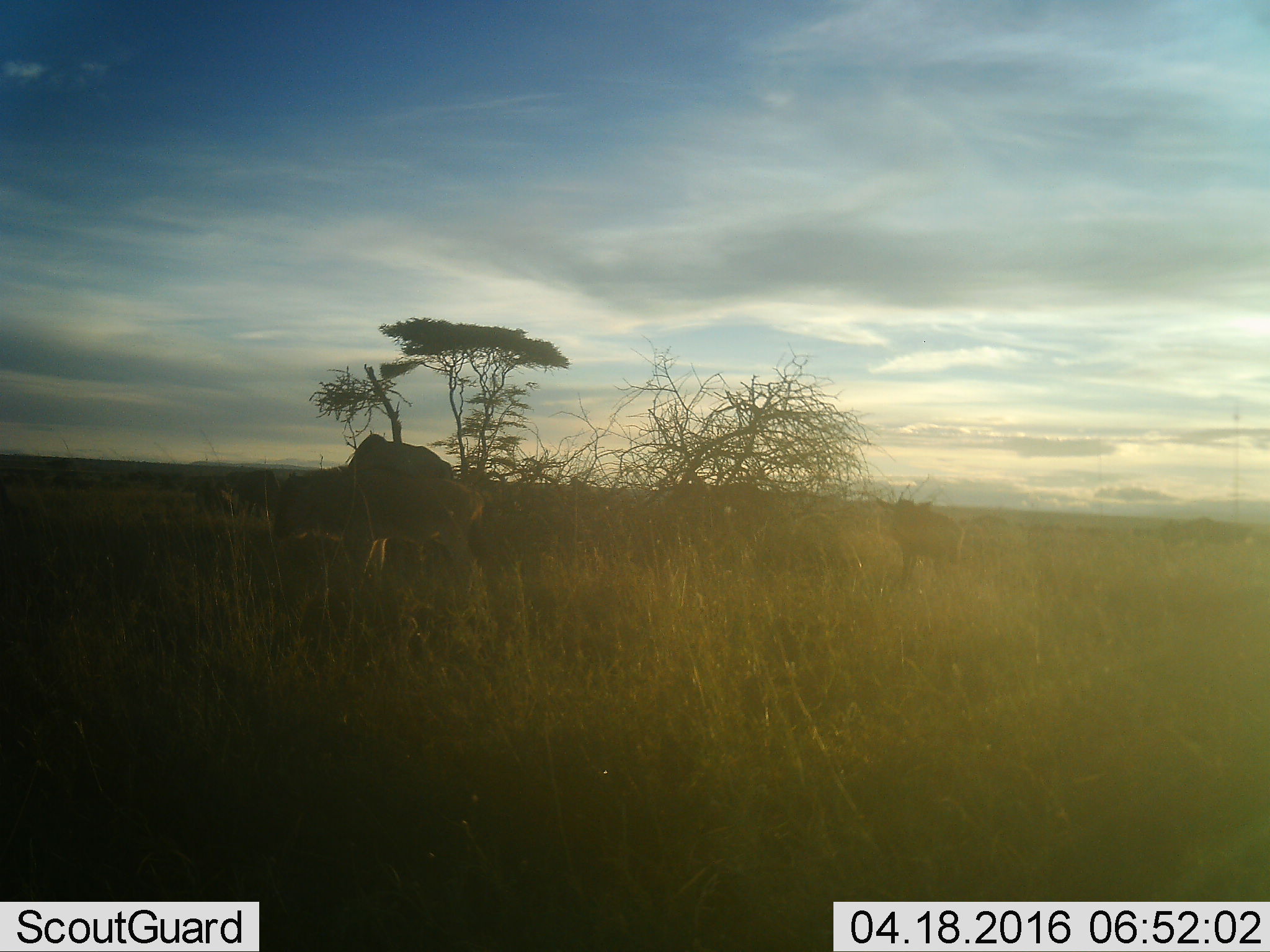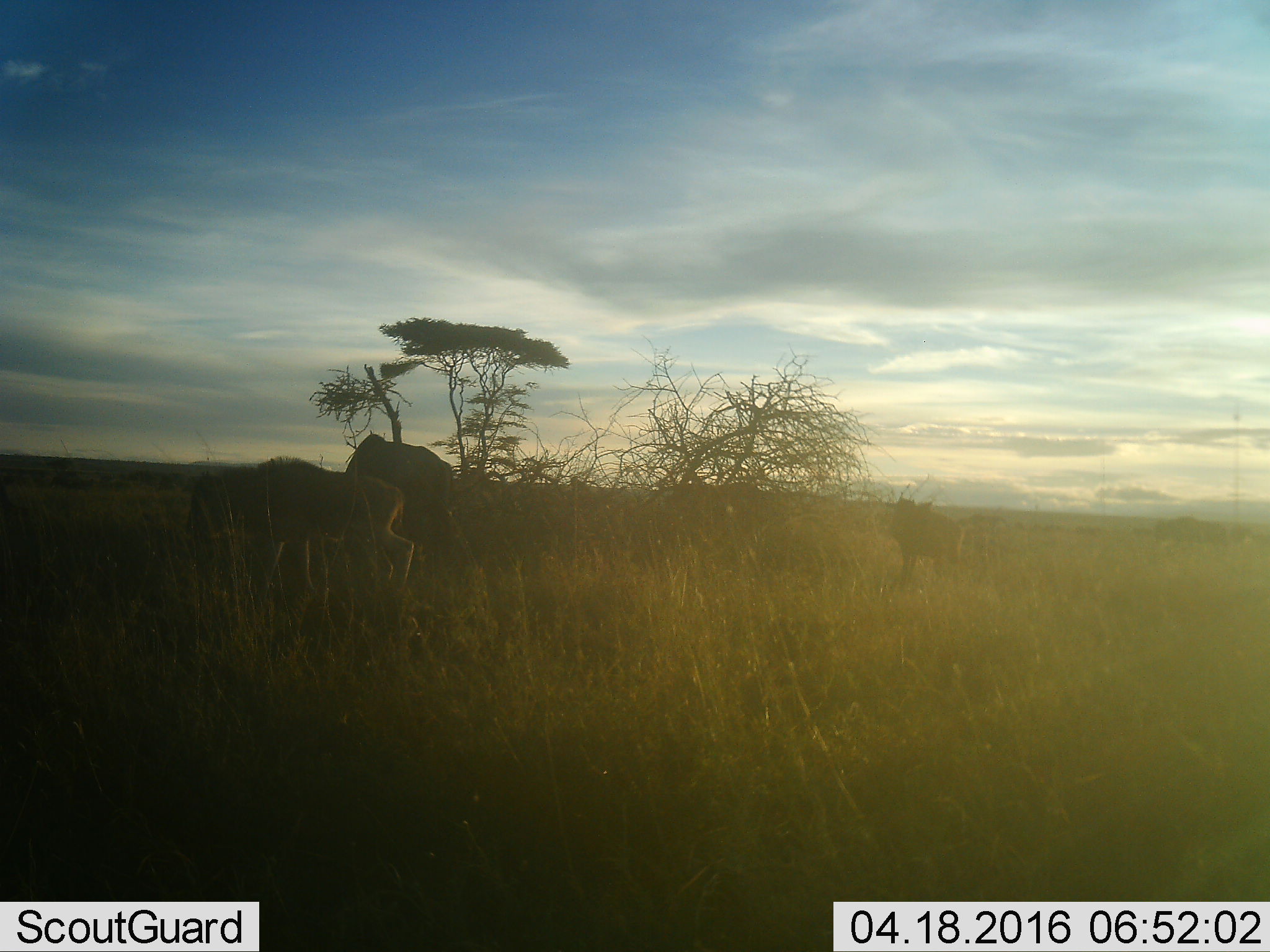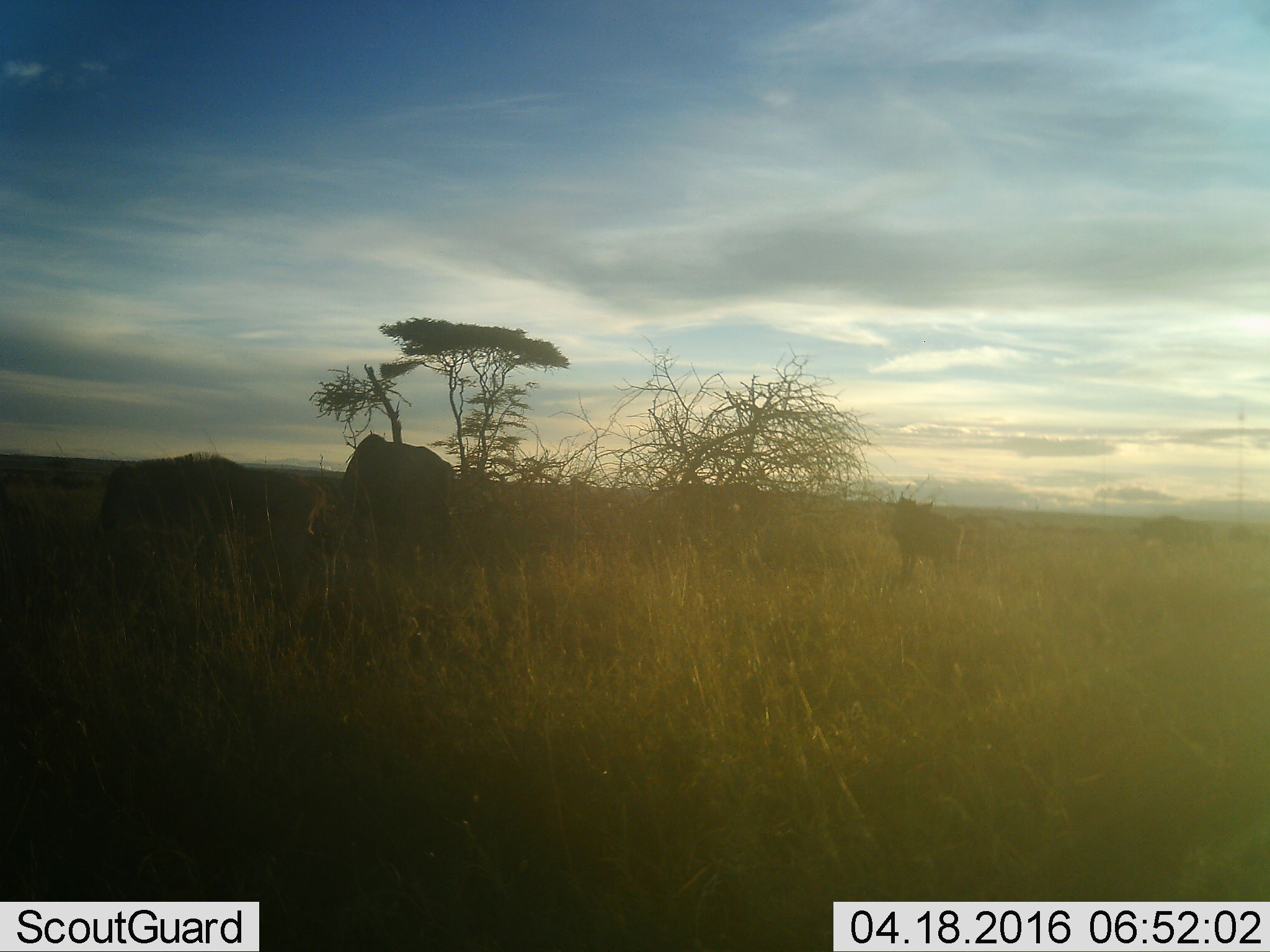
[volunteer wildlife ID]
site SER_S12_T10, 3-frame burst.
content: unidentified animal